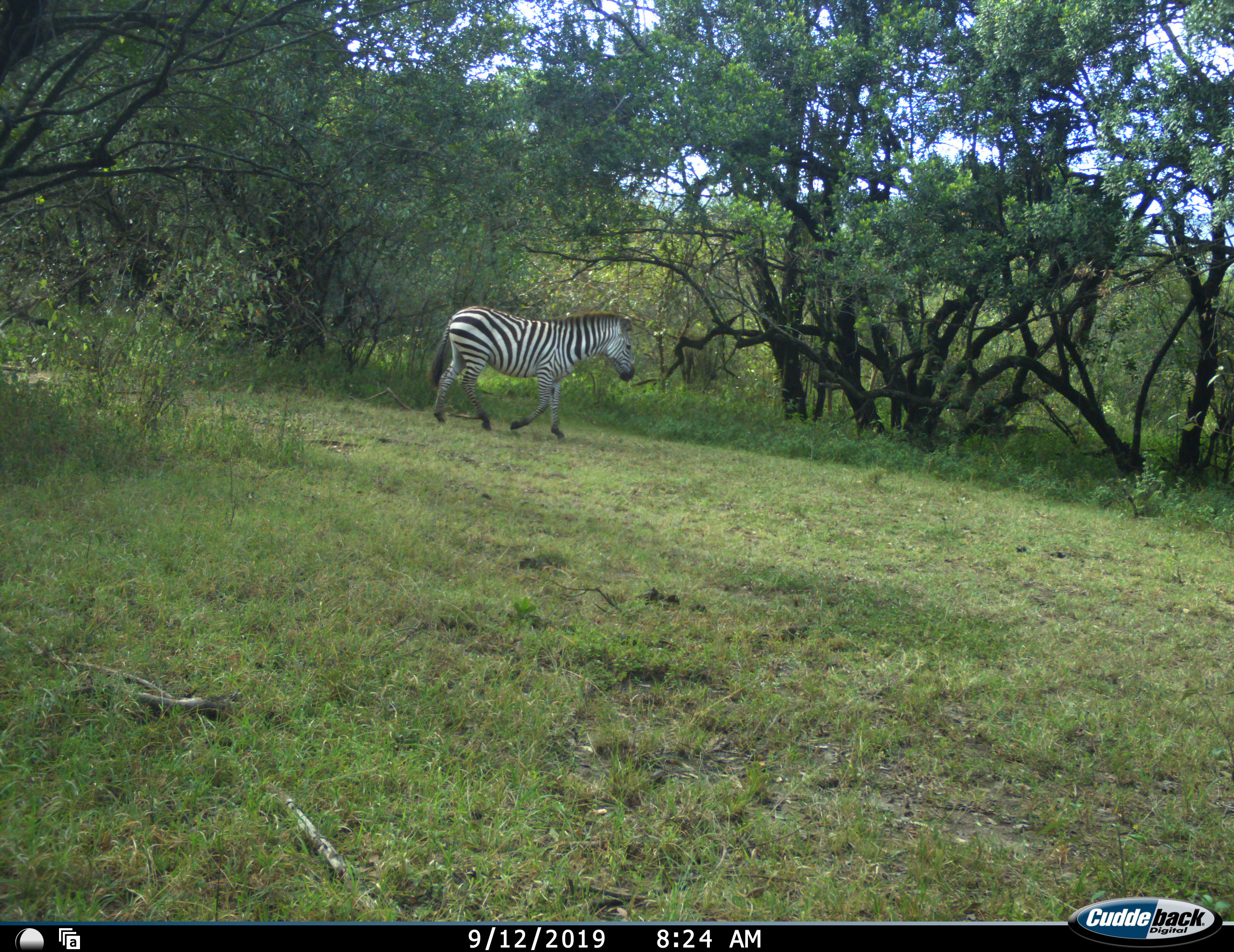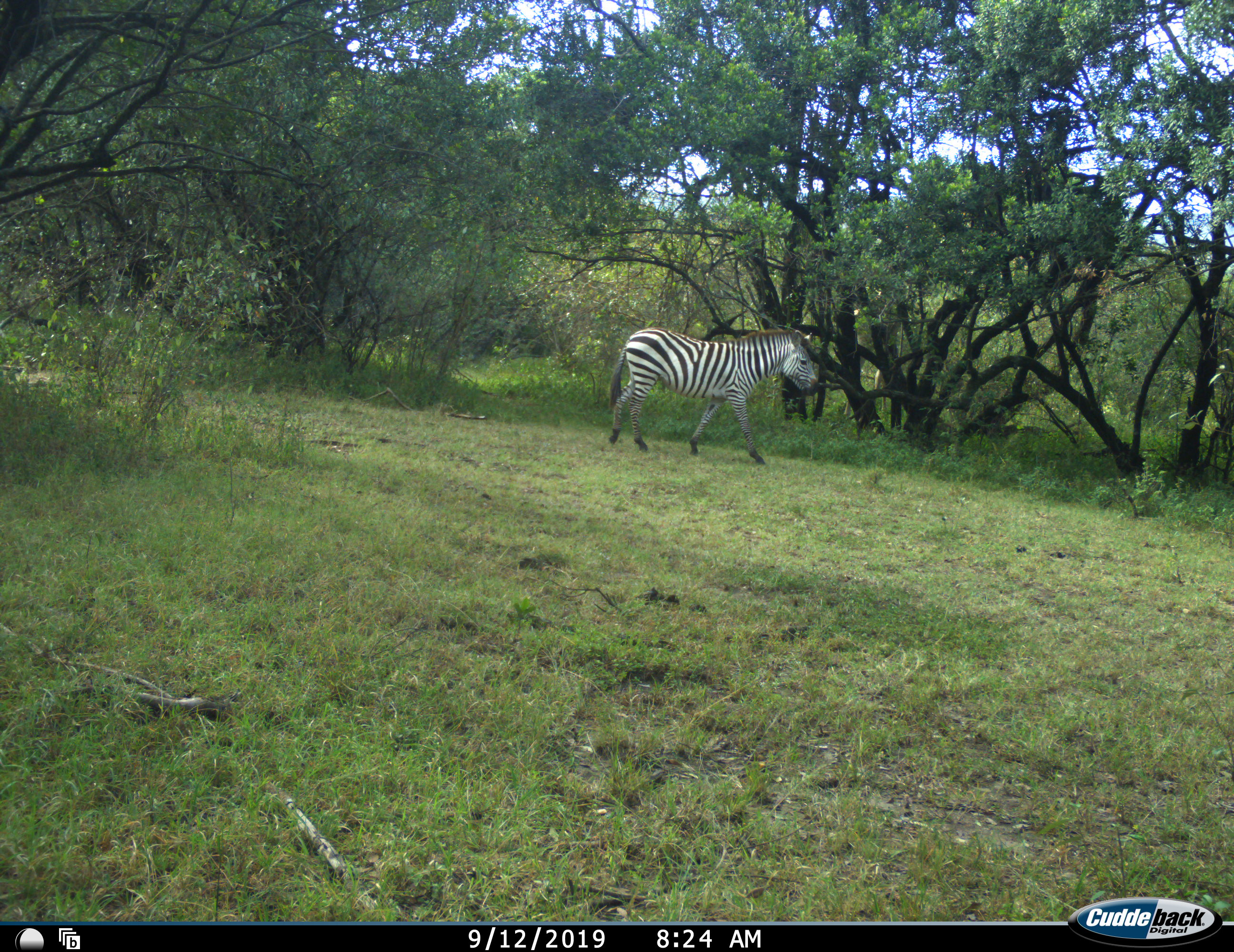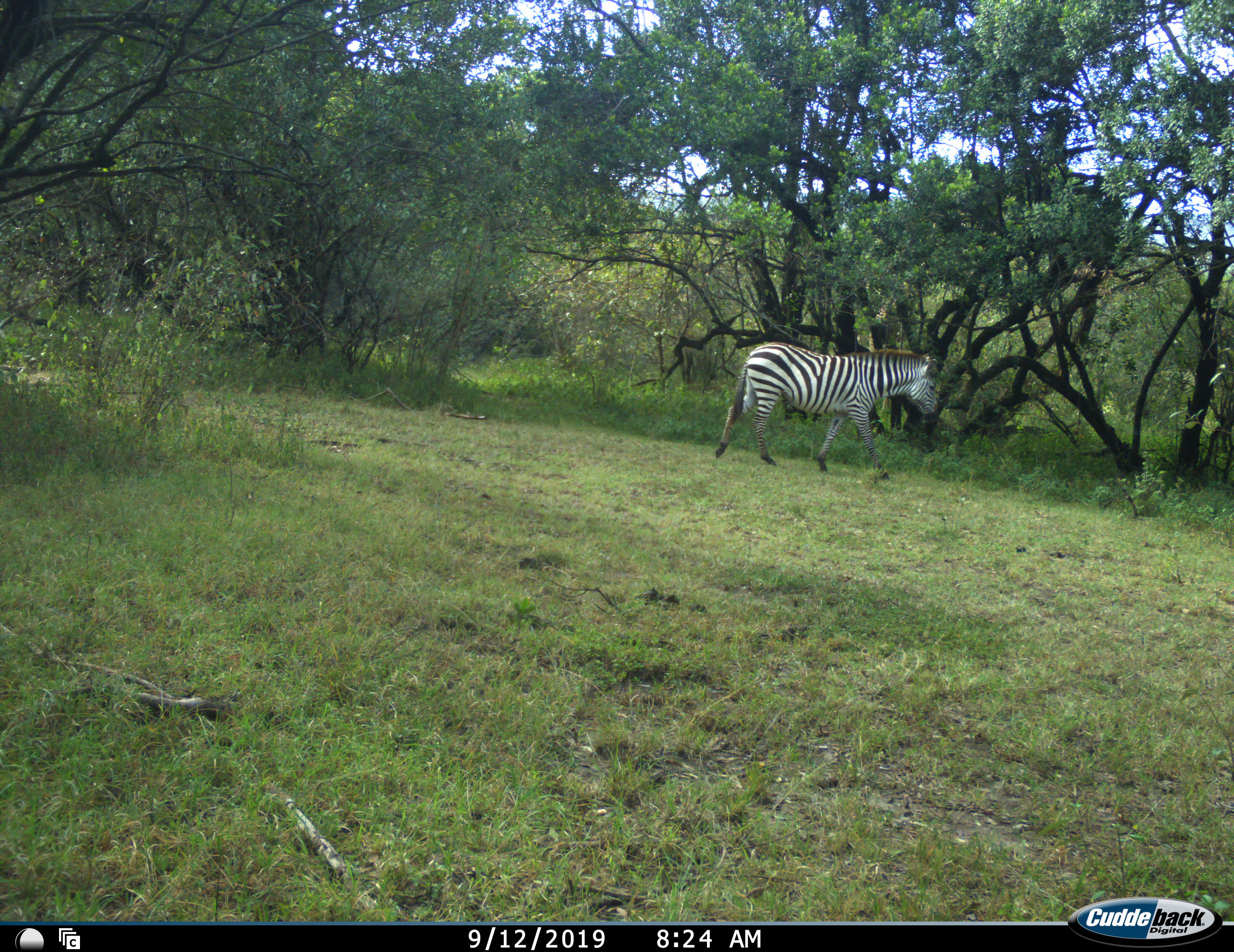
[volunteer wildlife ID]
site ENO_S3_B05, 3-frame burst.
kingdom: Animalia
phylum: Chordata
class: Mammalia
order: Perissodactyla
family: Equidae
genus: Equus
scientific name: Equus quagga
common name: plains zebra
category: zebraplains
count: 1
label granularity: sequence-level